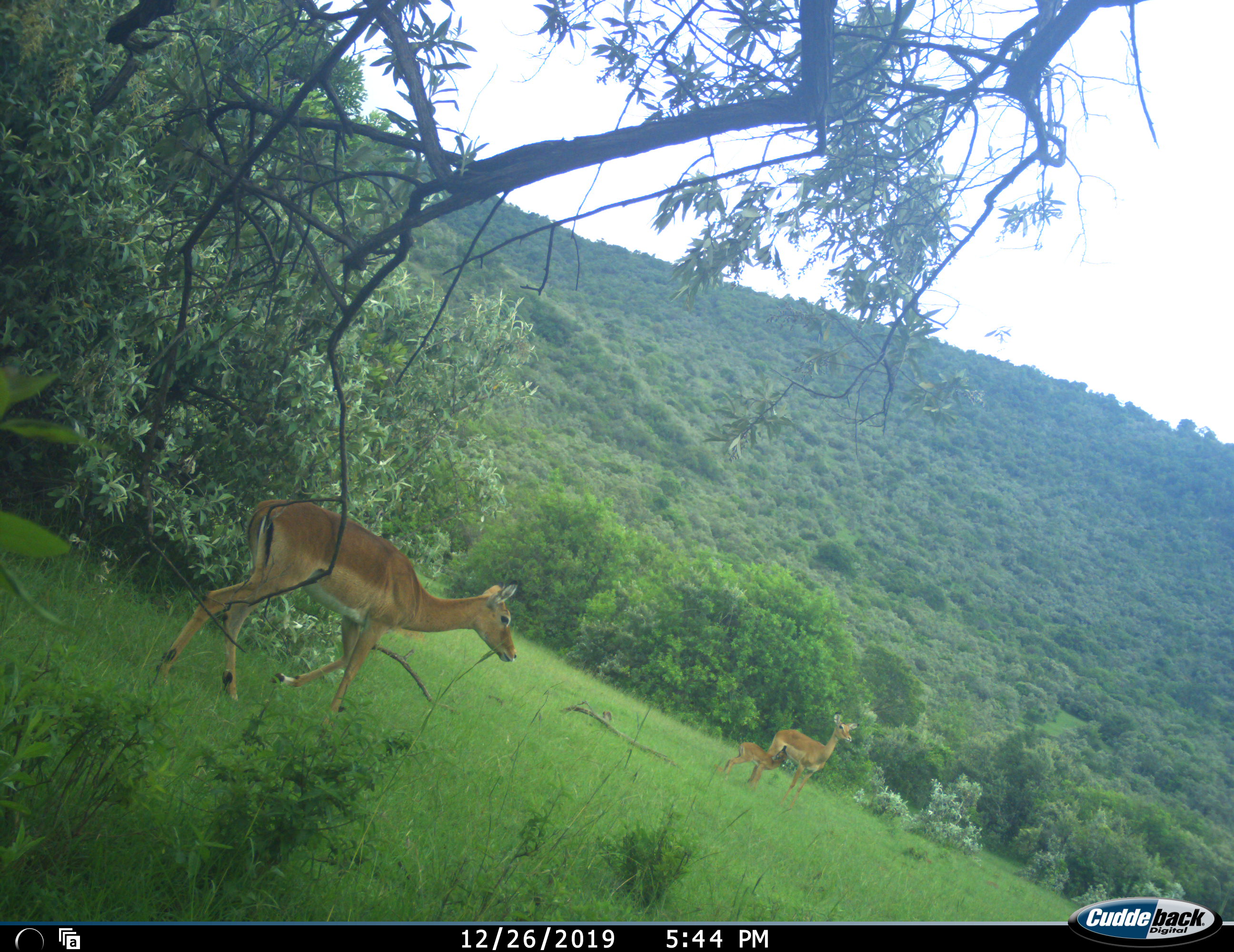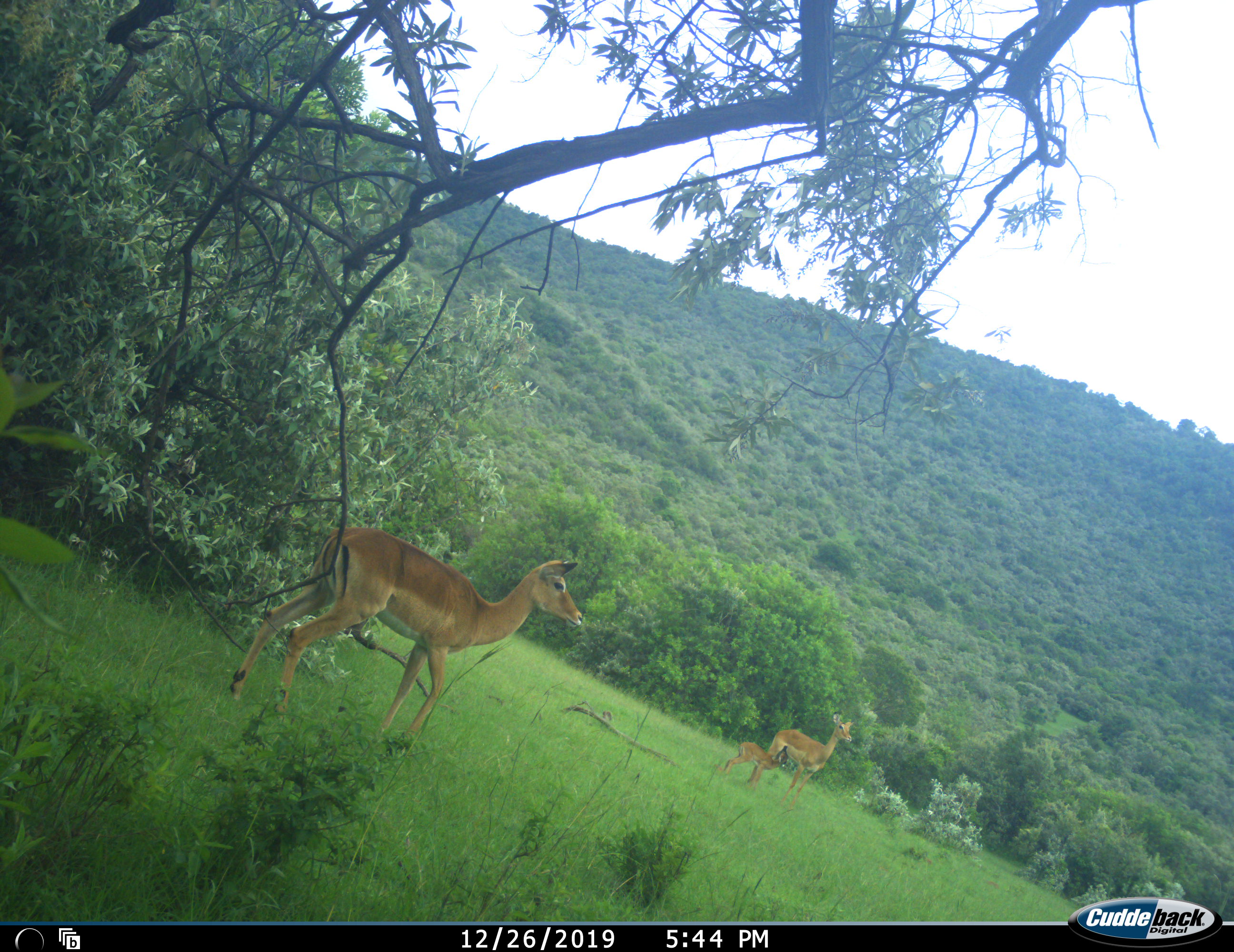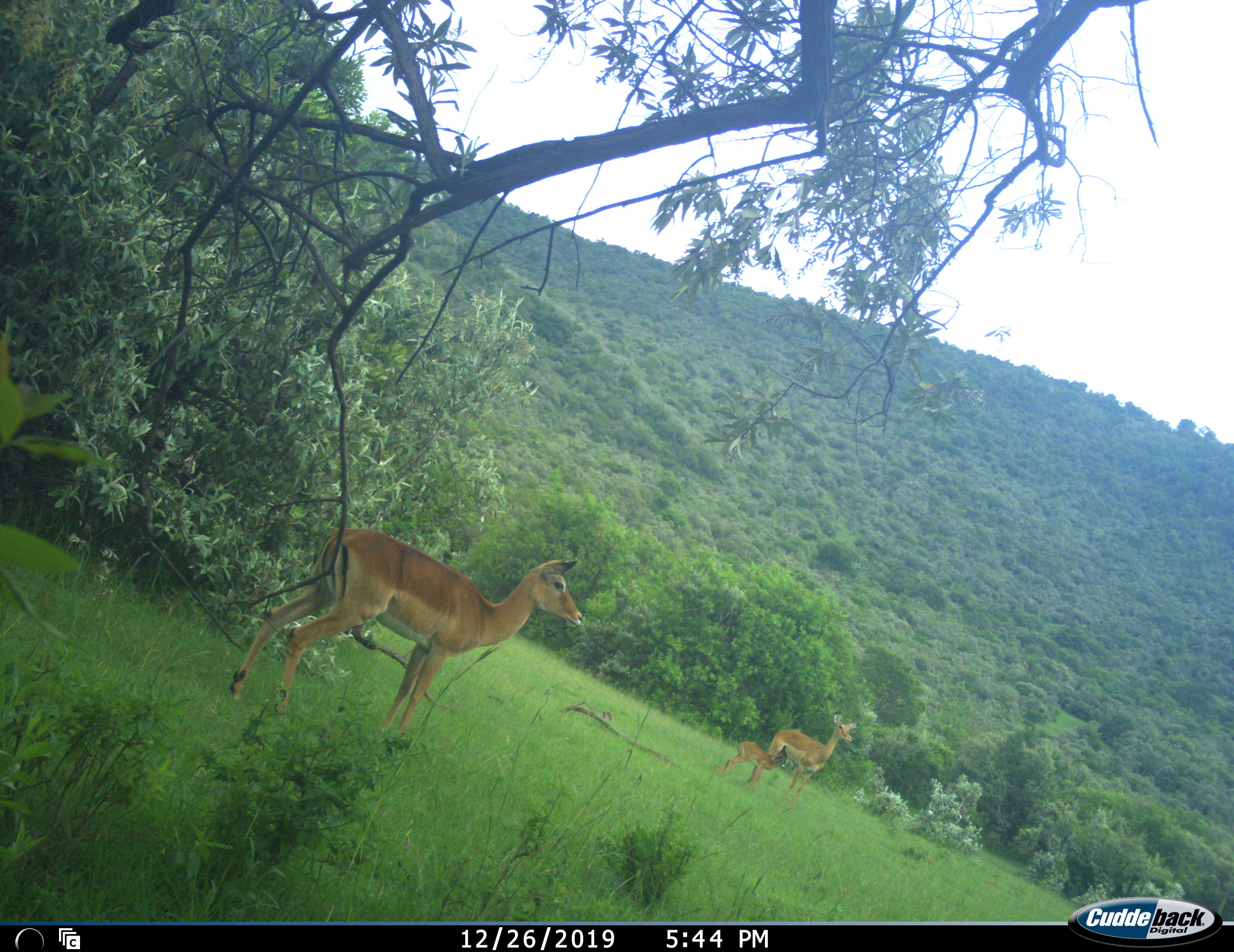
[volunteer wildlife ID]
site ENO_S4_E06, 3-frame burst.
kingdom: Animalia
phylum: Chordata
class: Mammalia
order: Artiodactyla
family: Bovidae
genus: Aepyceros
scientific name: Aepyceros melampus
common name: impala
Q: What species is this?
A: Impala (Aepyceros melampus).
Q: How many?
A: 3.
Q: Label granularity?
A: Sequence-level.